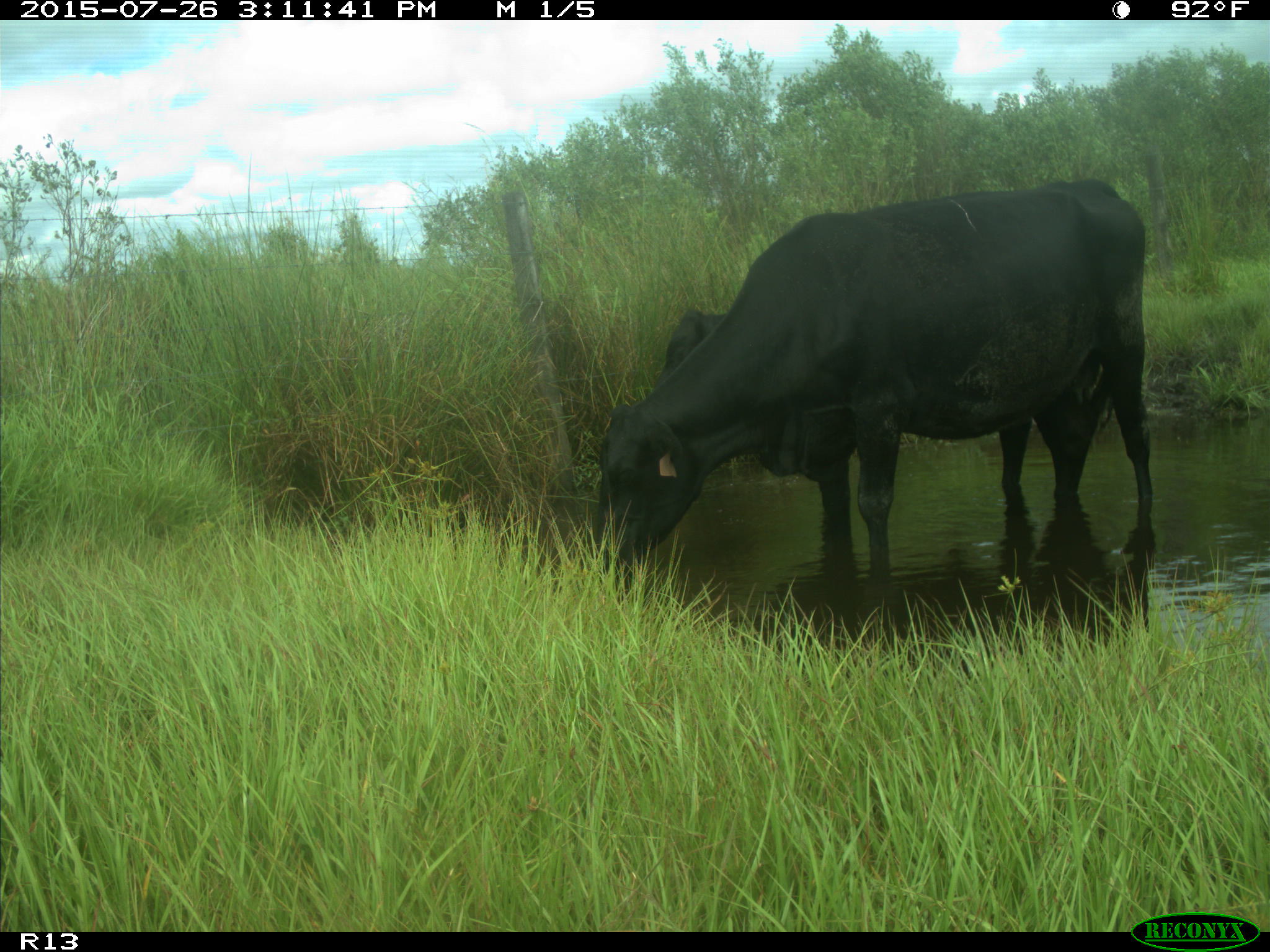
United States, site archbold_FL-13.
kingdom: Animalia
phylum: Chordata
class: Mammalia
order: Artiodactyla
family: Bovidae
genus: Bos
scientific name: Bos taurus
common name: domestic cow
Bos taurus (domestic cow).